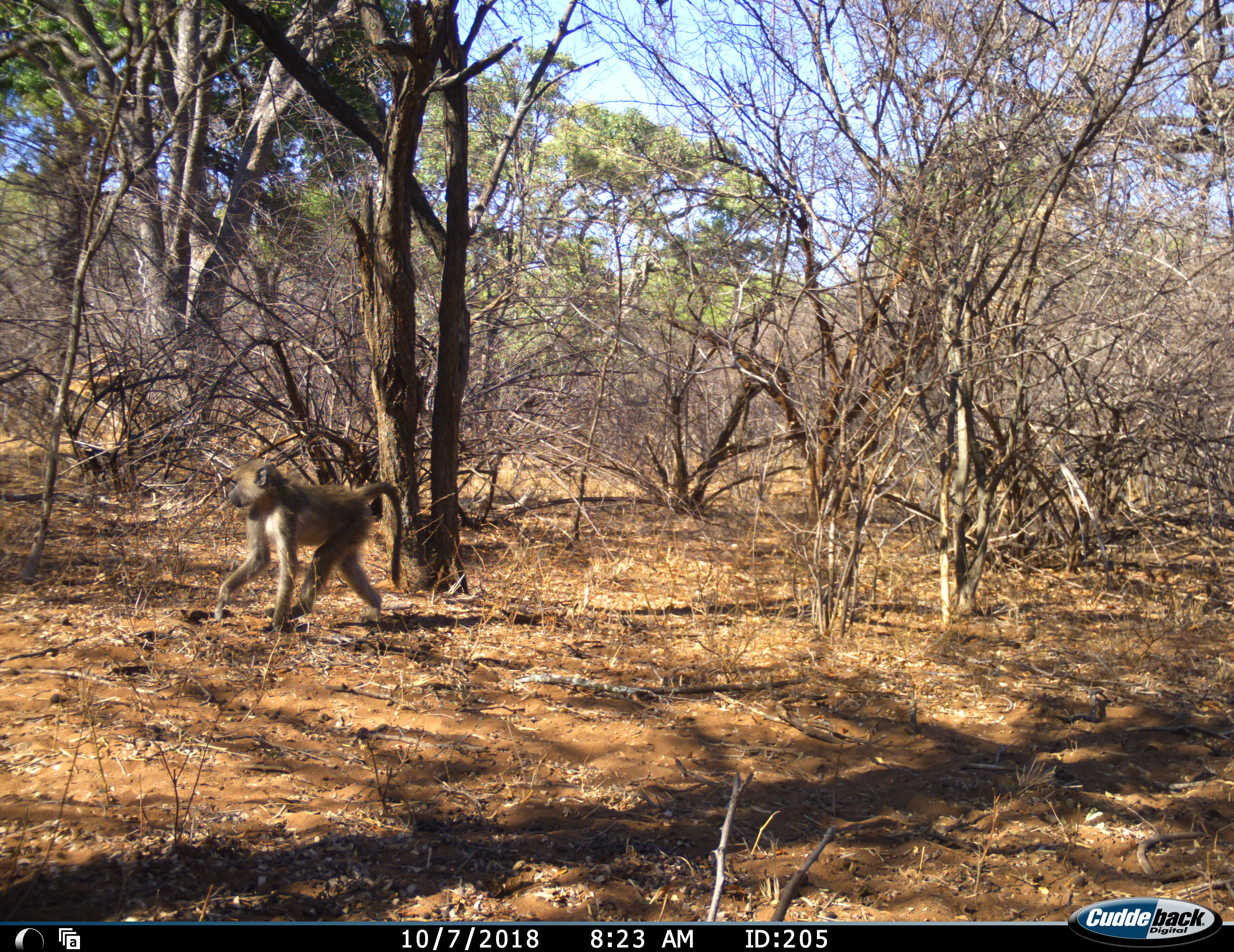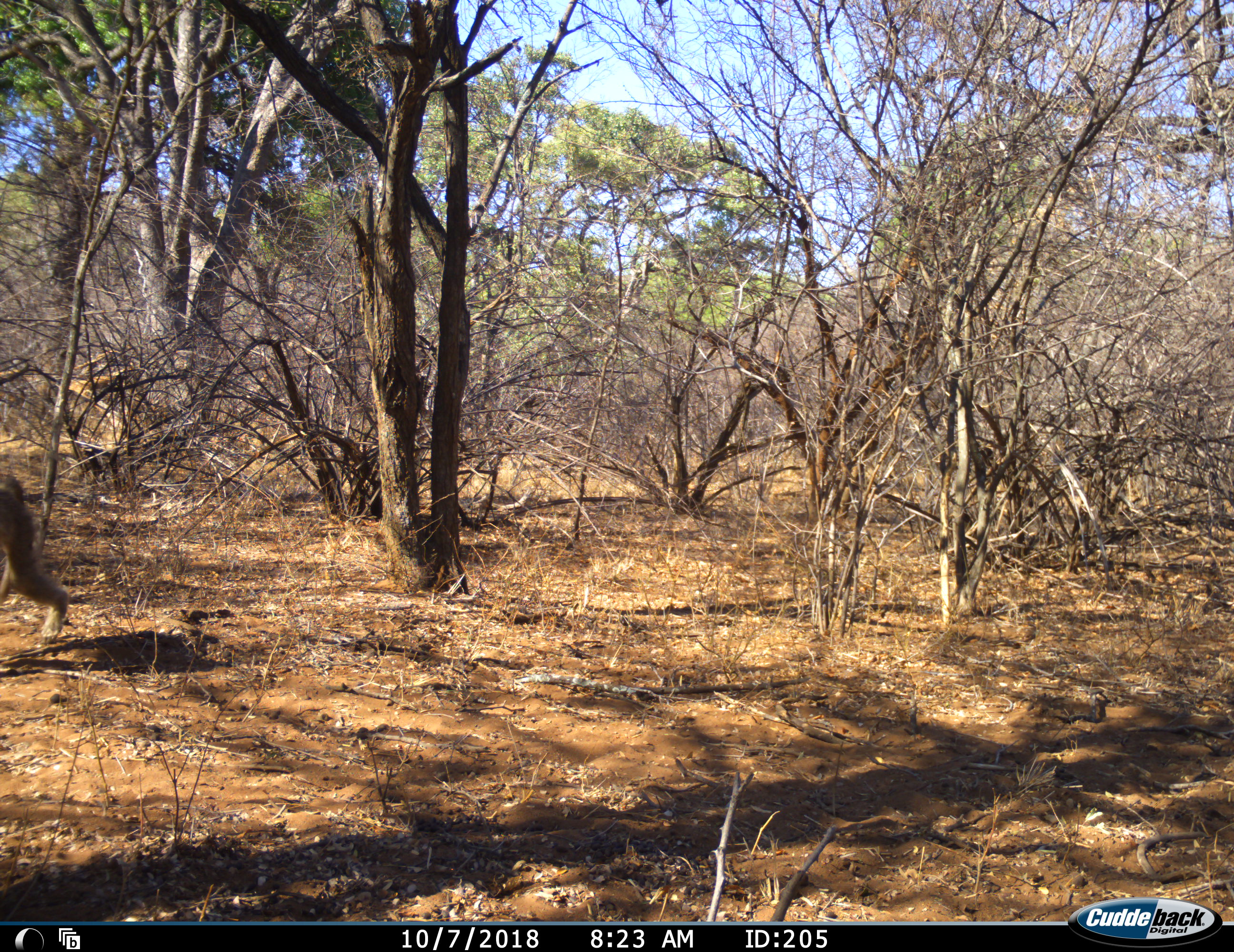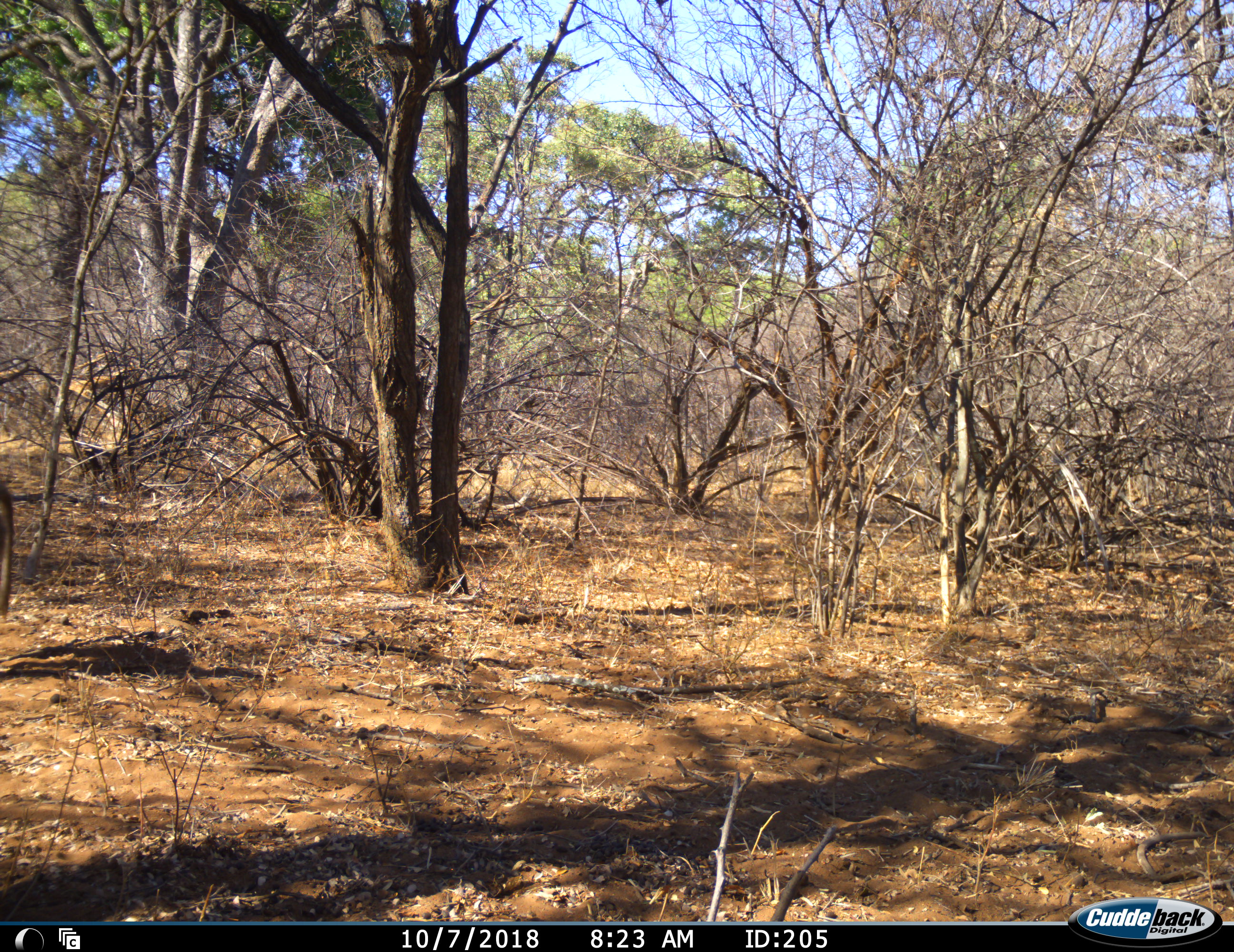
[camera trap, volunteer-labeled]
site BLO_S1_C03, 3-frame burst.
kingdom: Animalia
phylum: Chordata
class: Mammalia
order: Primates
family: Cercopithecidae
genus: Papio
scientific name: Papio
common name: baboon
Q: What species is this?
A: Baboon (Papio).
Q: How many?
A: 1.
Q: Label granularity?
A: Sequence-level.